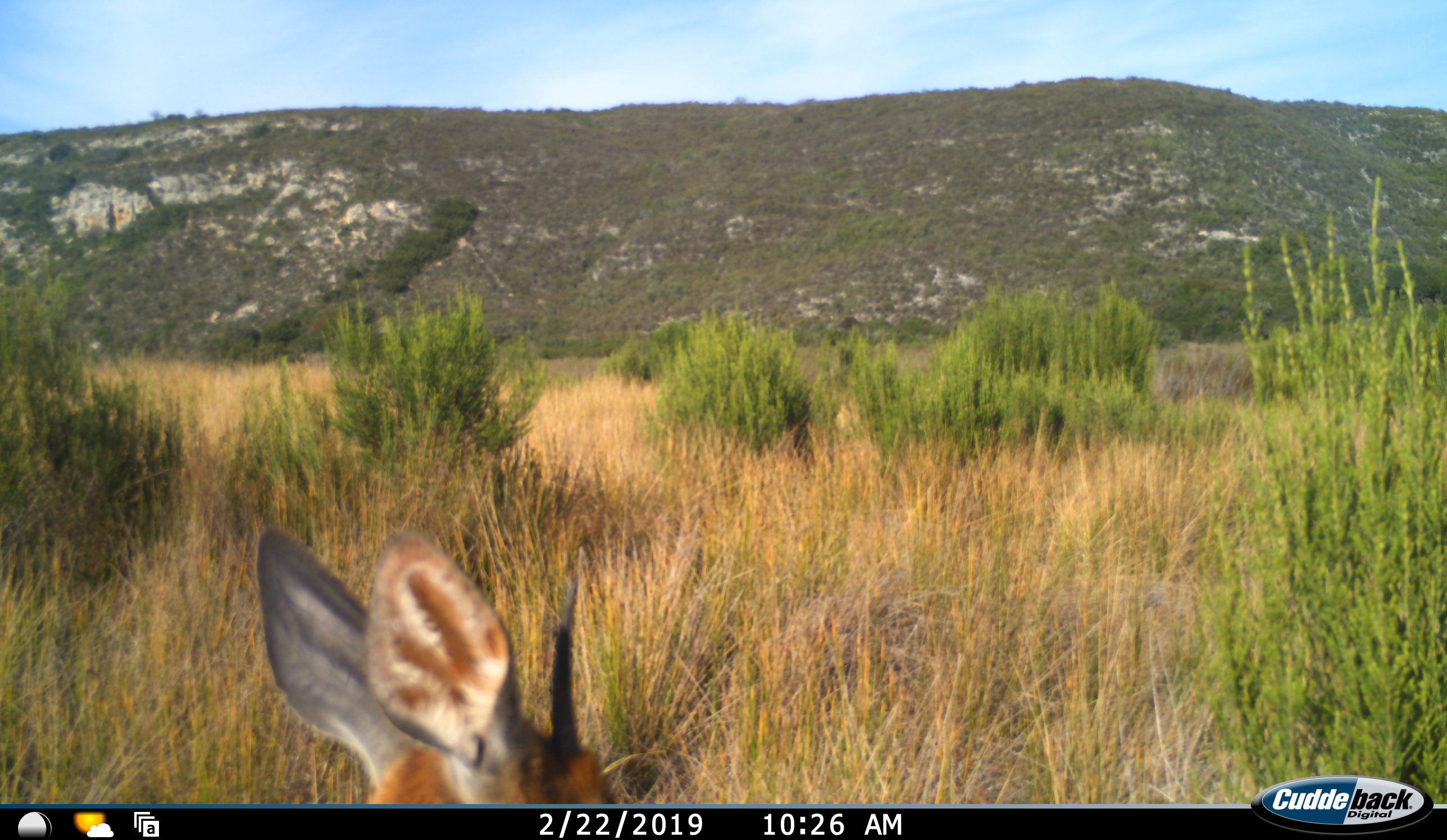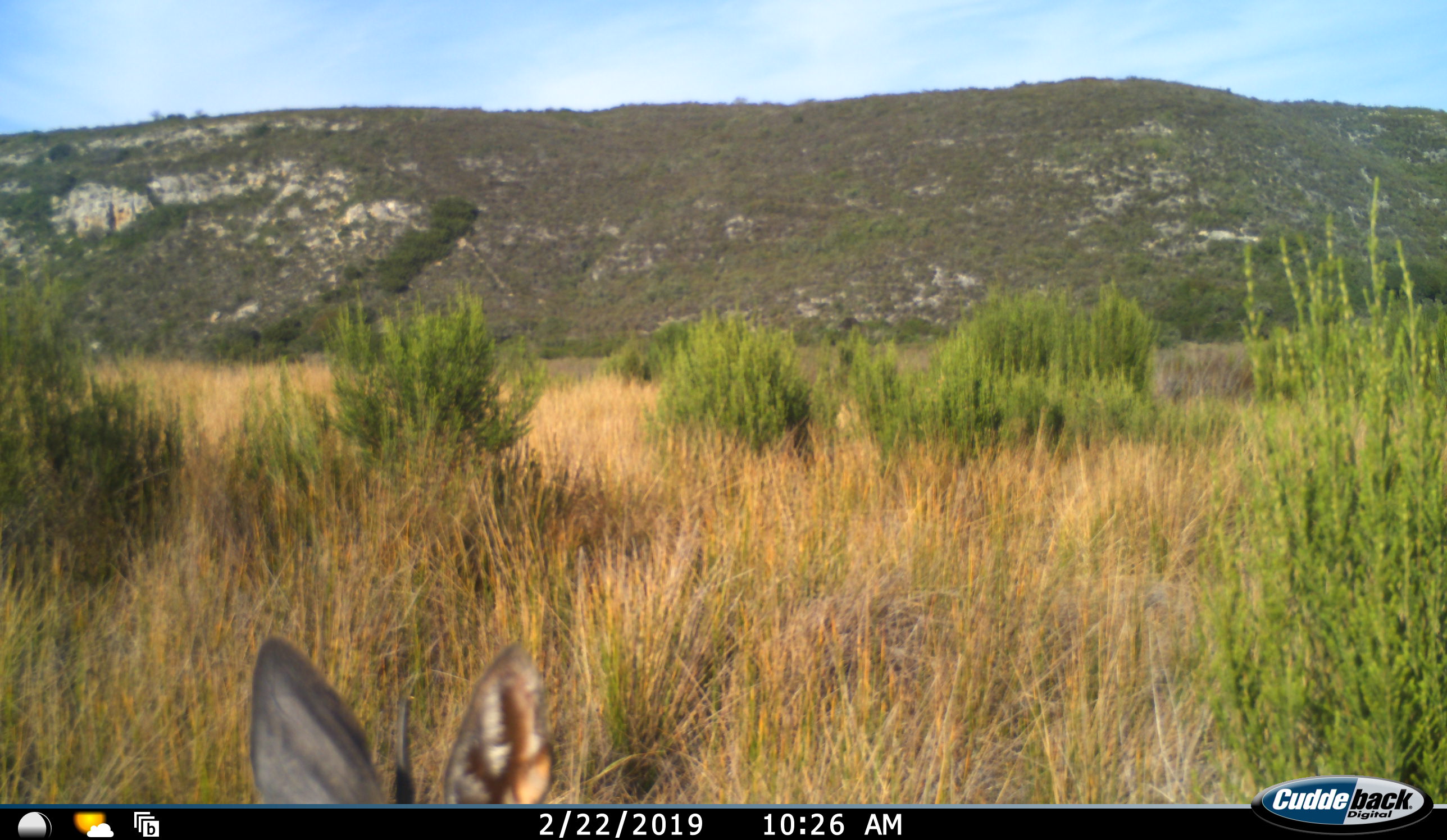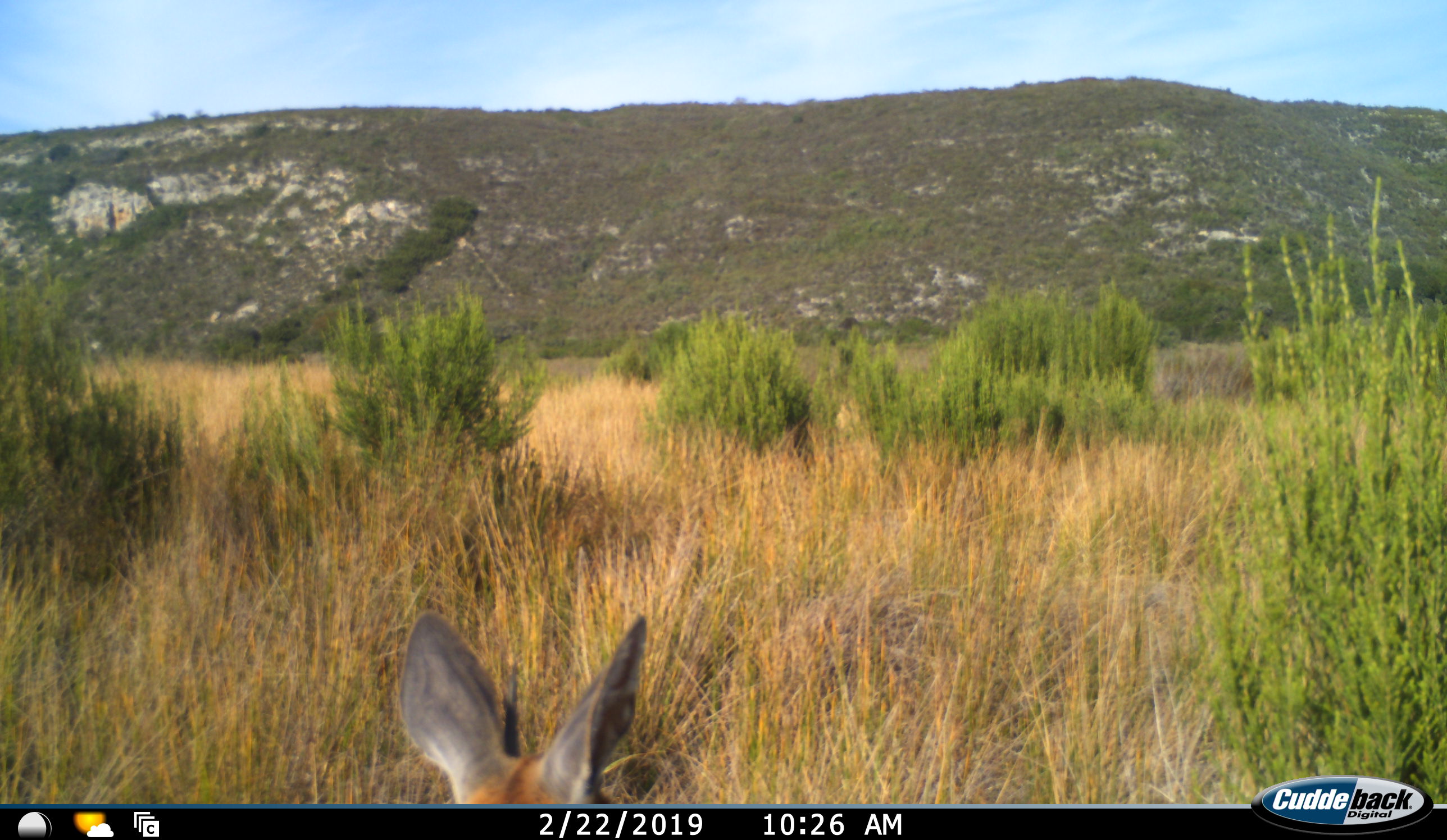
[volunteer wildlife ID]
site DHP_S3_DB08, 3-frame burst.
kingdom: Animalia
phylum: Chordata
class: Mammalia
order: Artiodactyla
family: Bovidae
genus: Raphicerus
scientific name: Raphicerus melanotis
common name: grysbok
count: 1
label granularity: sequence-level